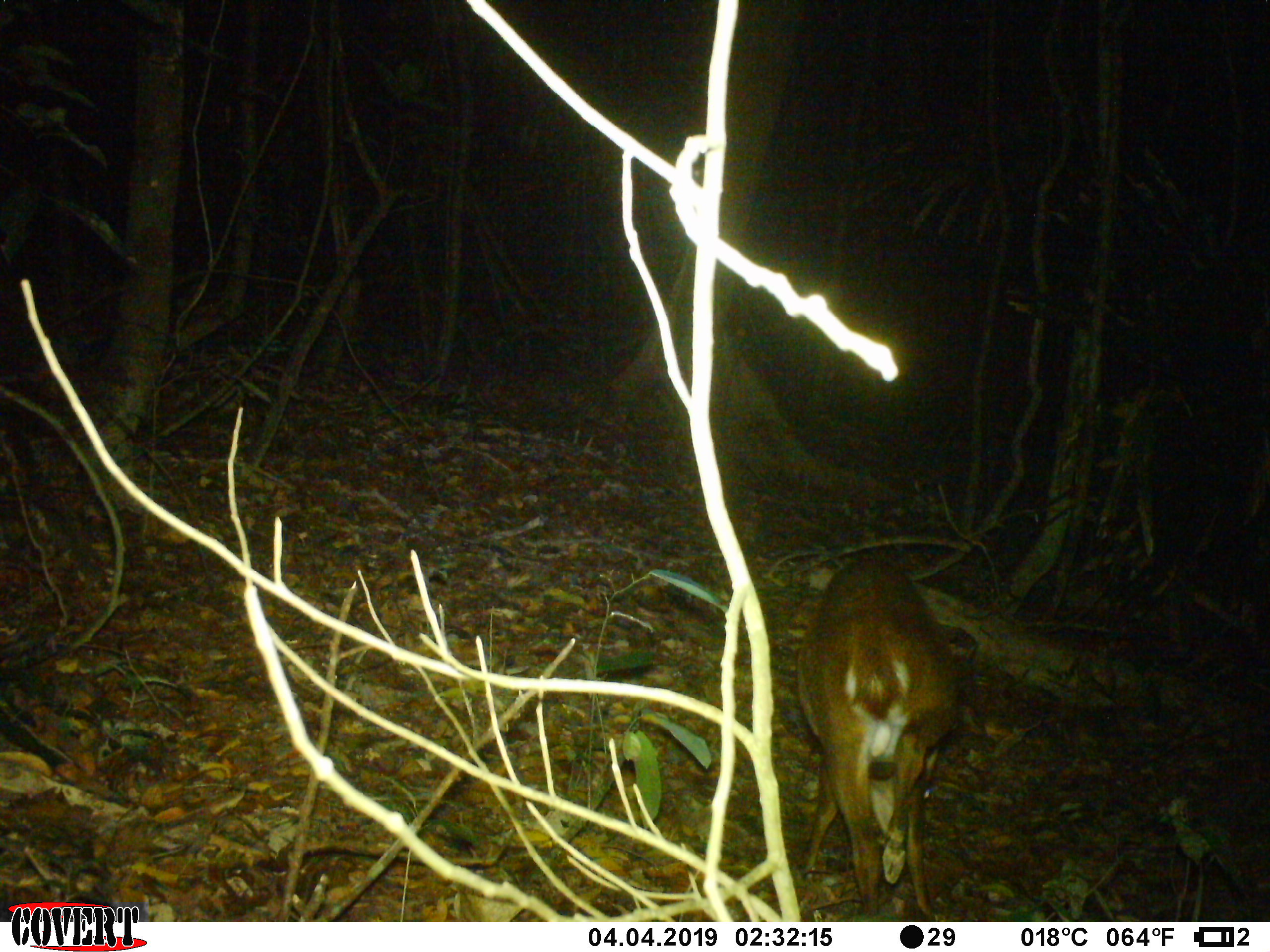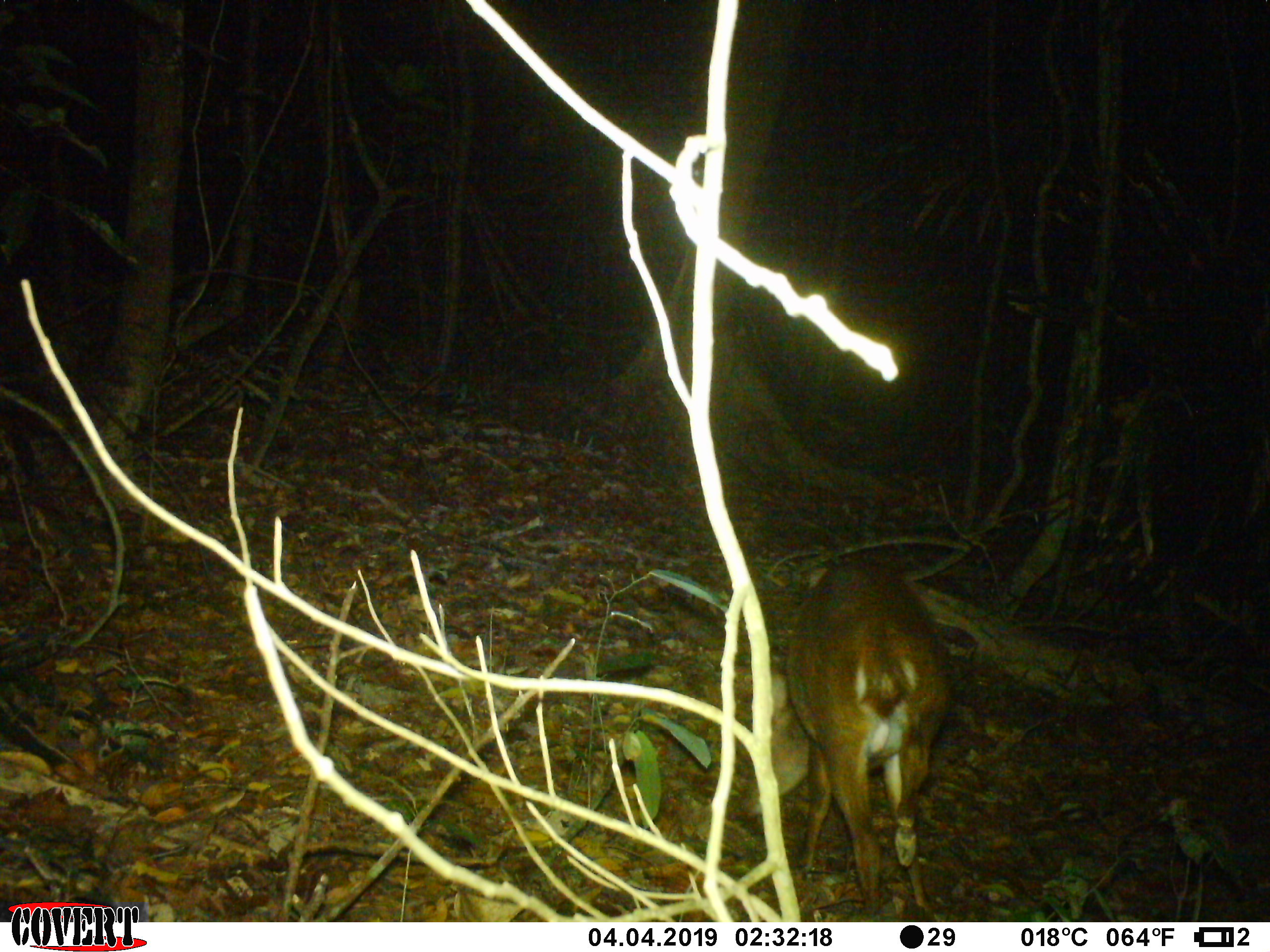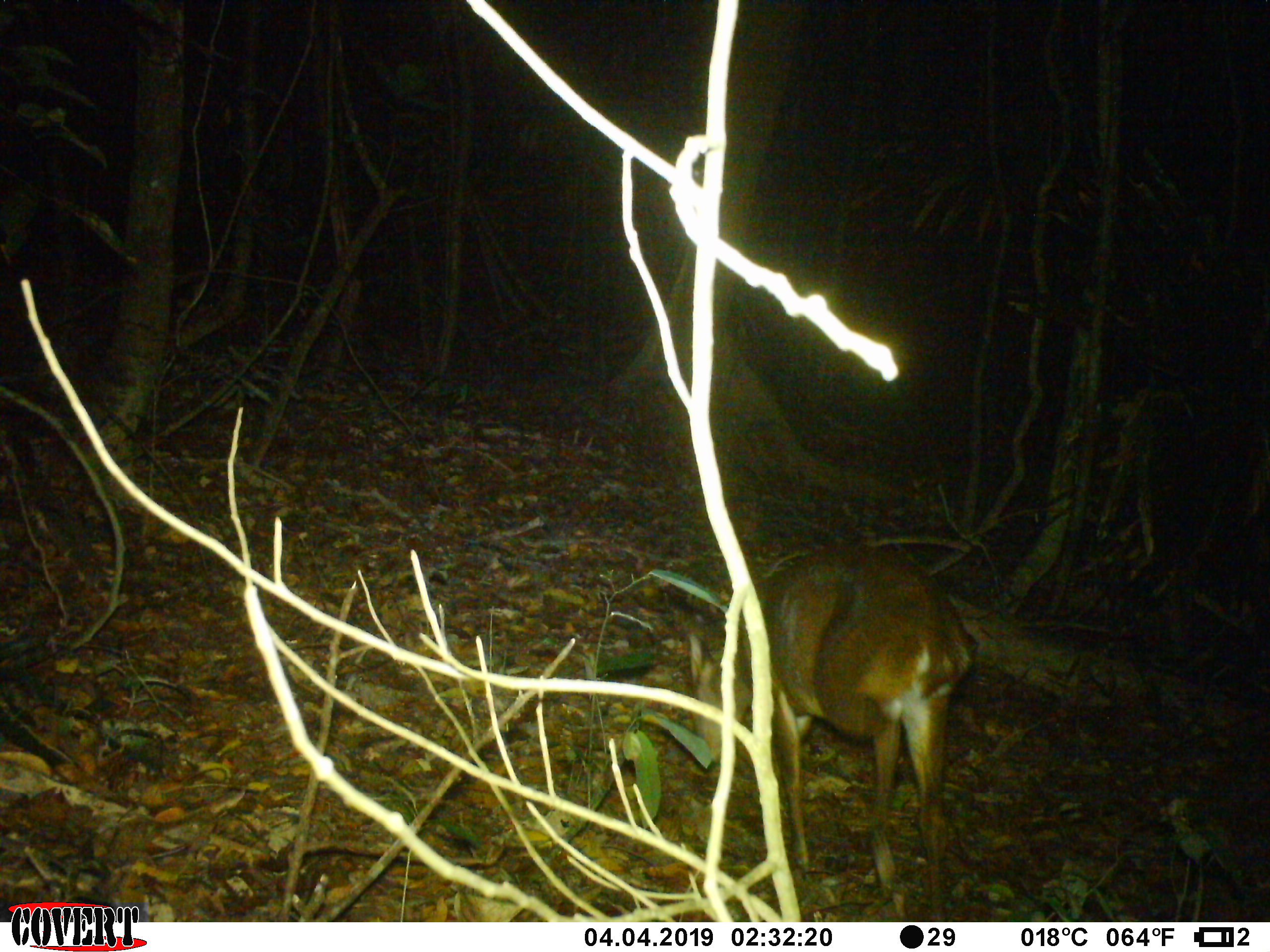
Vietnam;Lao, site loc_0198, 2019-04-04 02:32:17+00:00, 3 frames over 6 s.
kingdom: Animalia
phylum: Chordata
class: Mammalia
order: Artiodactyla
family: Cervidae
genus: Muntiacus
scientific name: Muntiacus vuquangensis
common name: large-antlered muntjac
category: large antlered muntjac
Large antlered muntjac (large-antlered muntjac) (Muntiacus vuquangensis). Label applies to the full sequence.